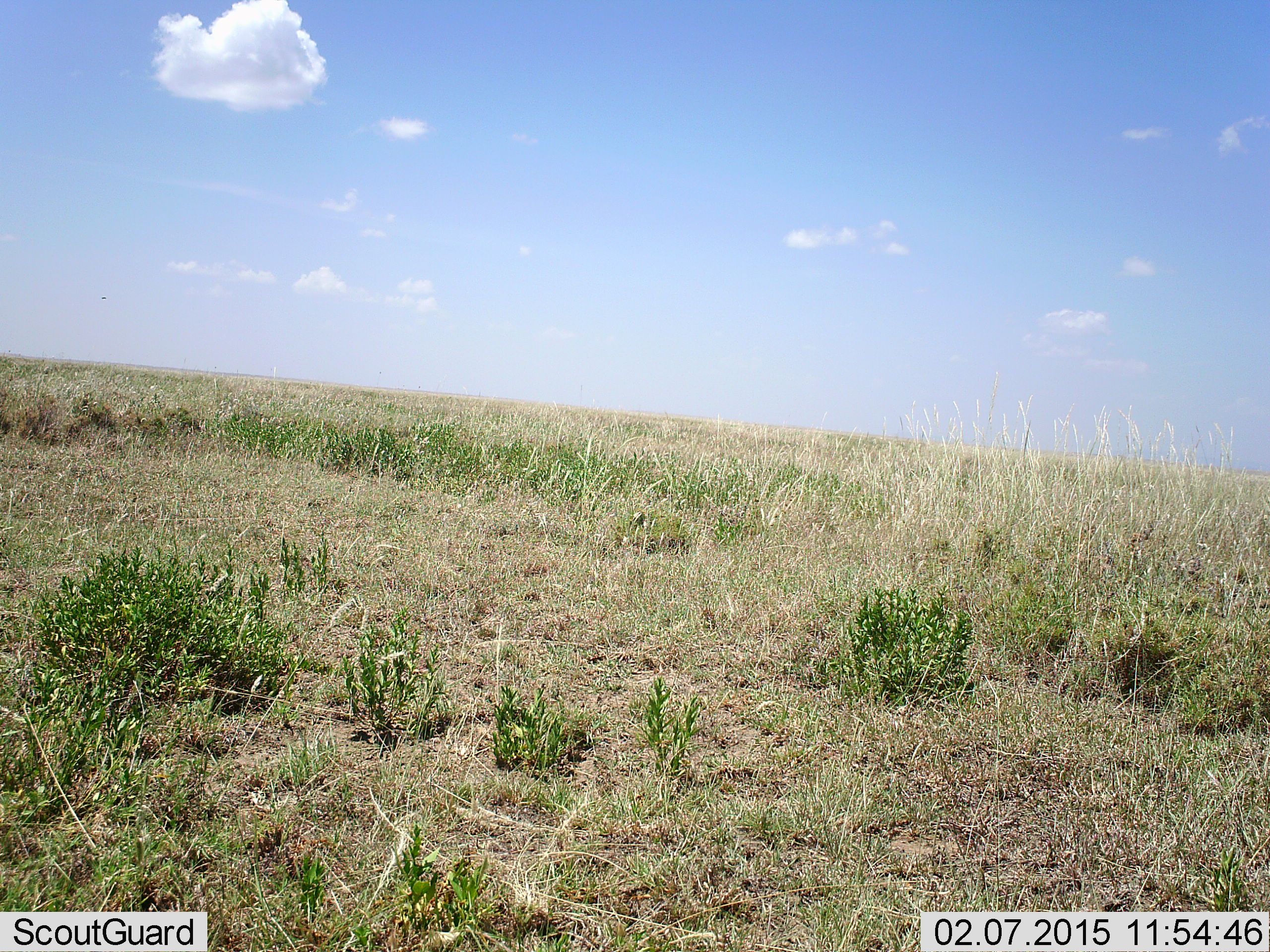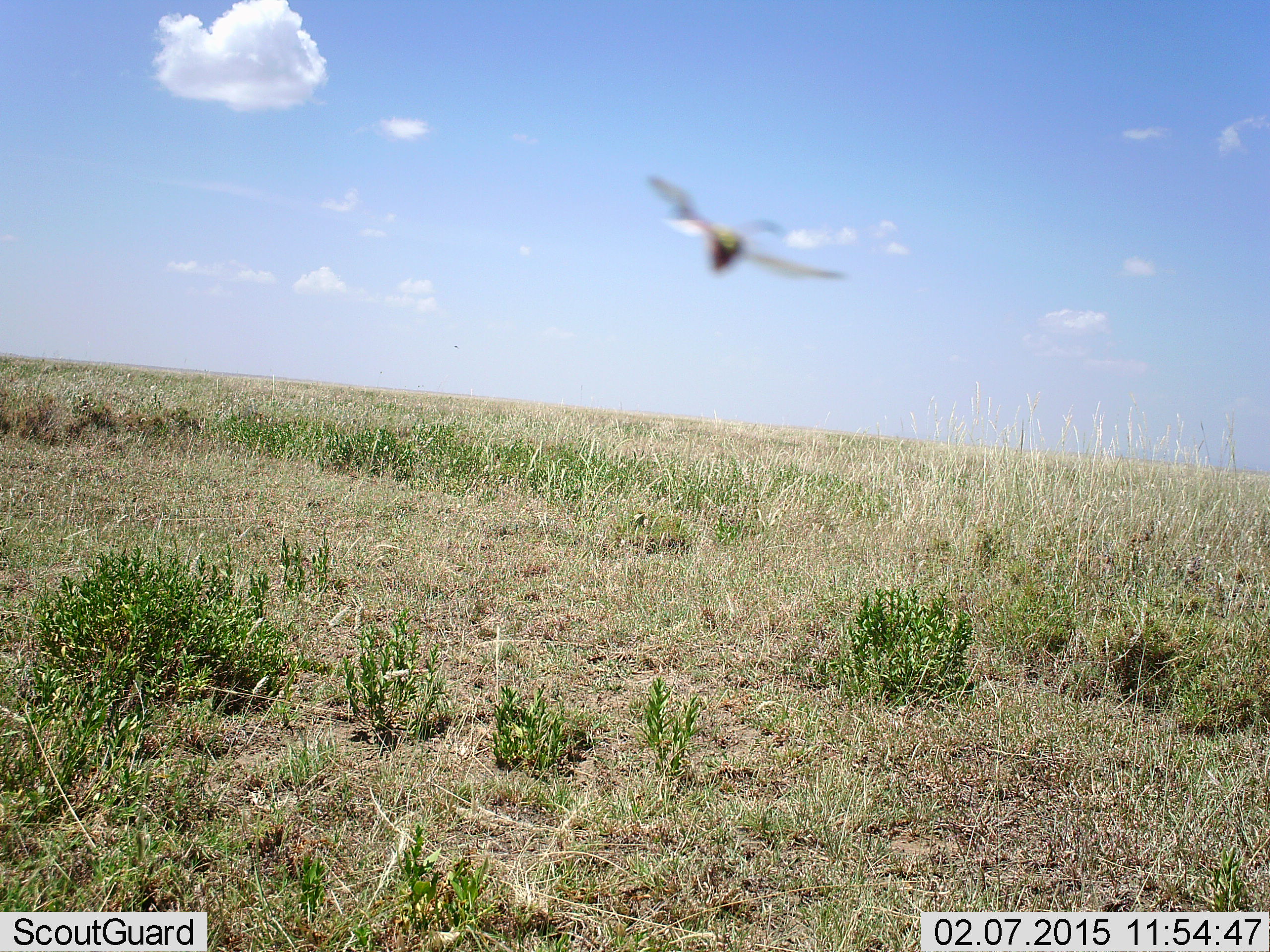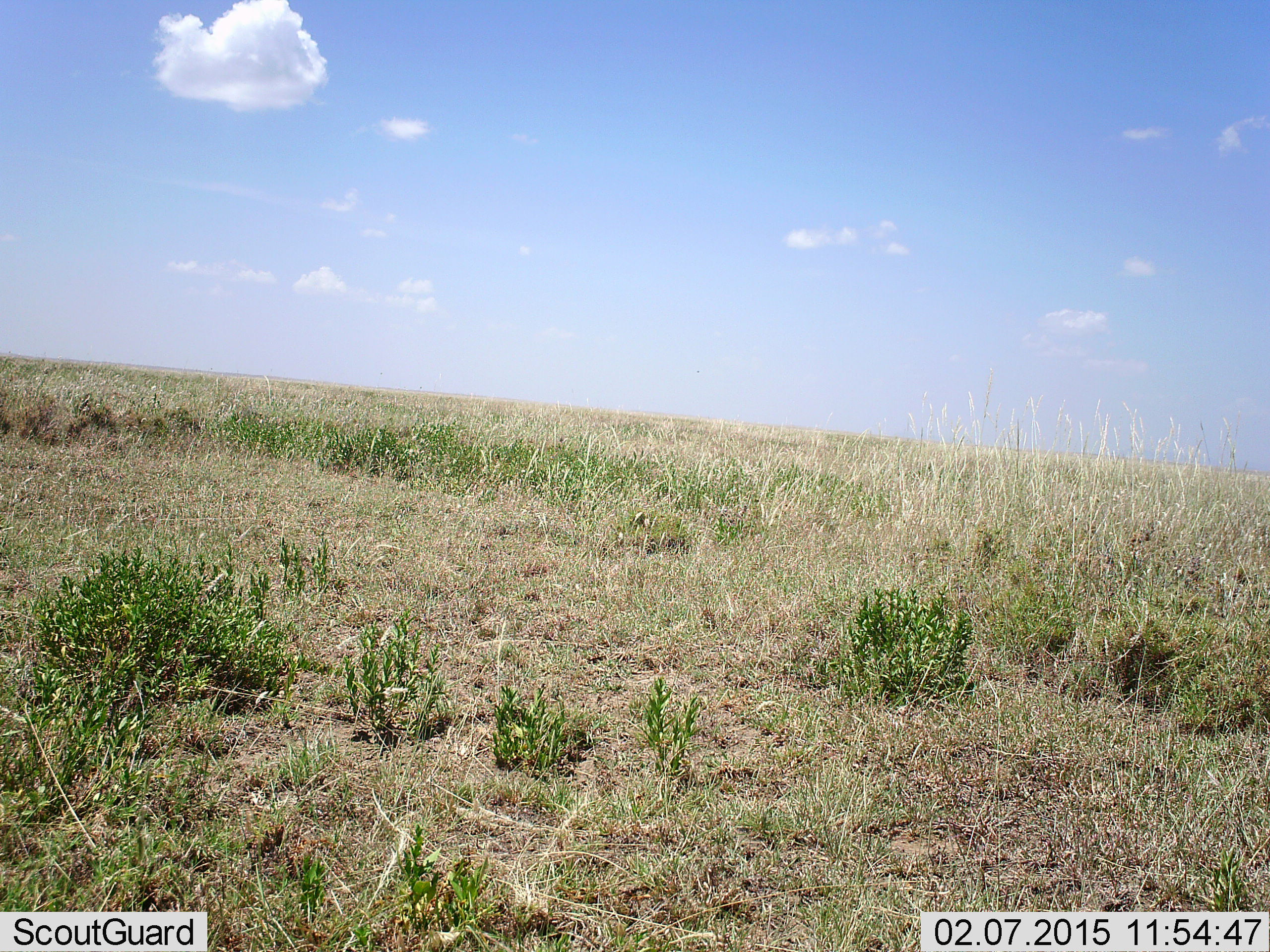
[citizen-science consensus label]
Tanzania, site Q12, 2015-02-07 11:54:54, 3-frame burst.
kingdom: Animalia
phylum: Chordata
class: Aves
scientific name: Aves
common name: bird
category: otherbird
Otherbird (bird) (Aves), count 1. Behavior (volunteer vote fractions): standing 0%, resting 0%, moving 100%, interacting 0%. Young present (vote fraction): 0%. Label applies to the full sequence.